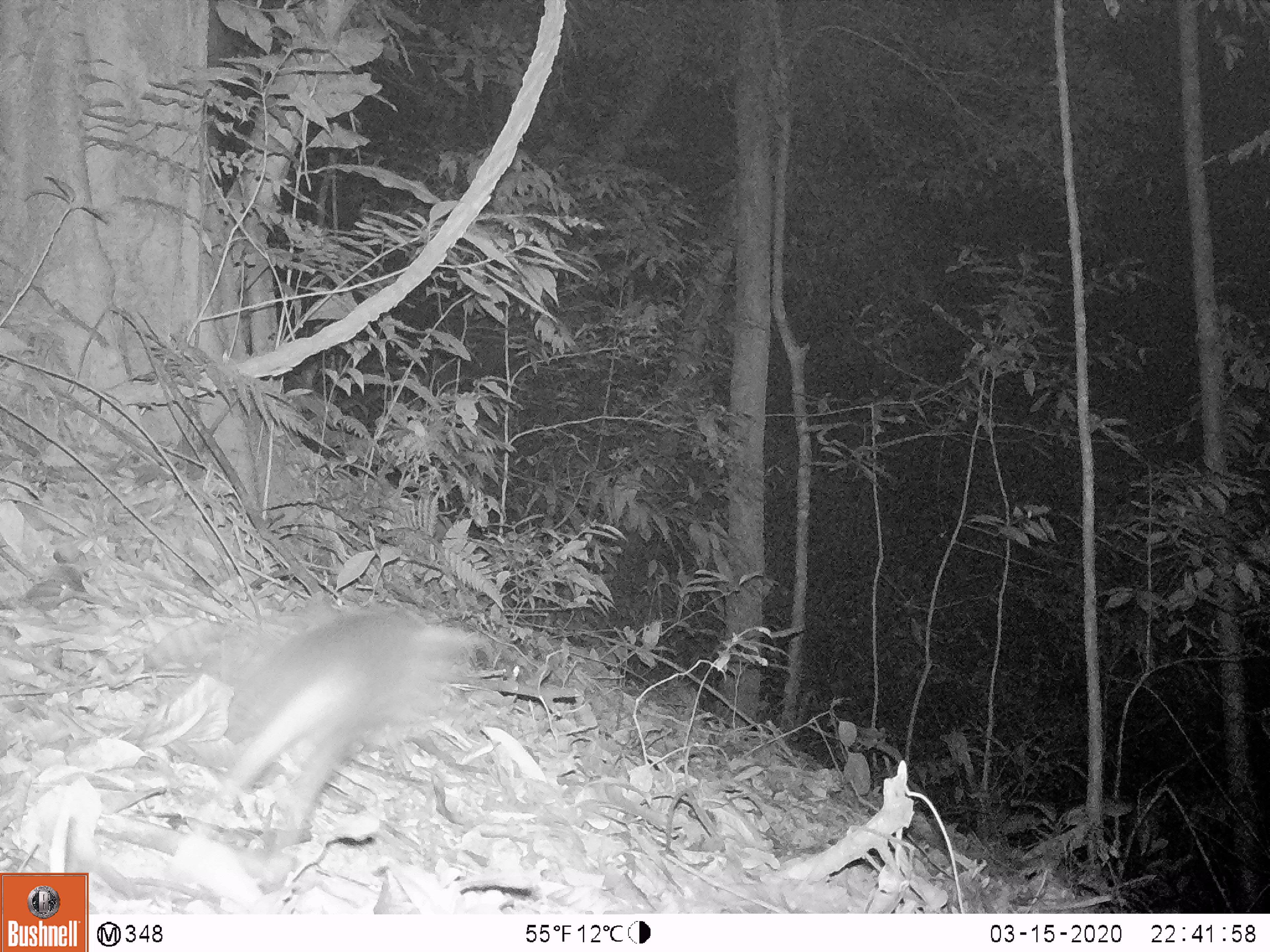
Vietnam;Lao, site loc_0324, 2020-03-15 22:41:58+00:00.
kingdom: Animalia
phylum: Chordata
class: Mammalia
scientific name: Mammalia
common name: mammal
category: unidentified small mammal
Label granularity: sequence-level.